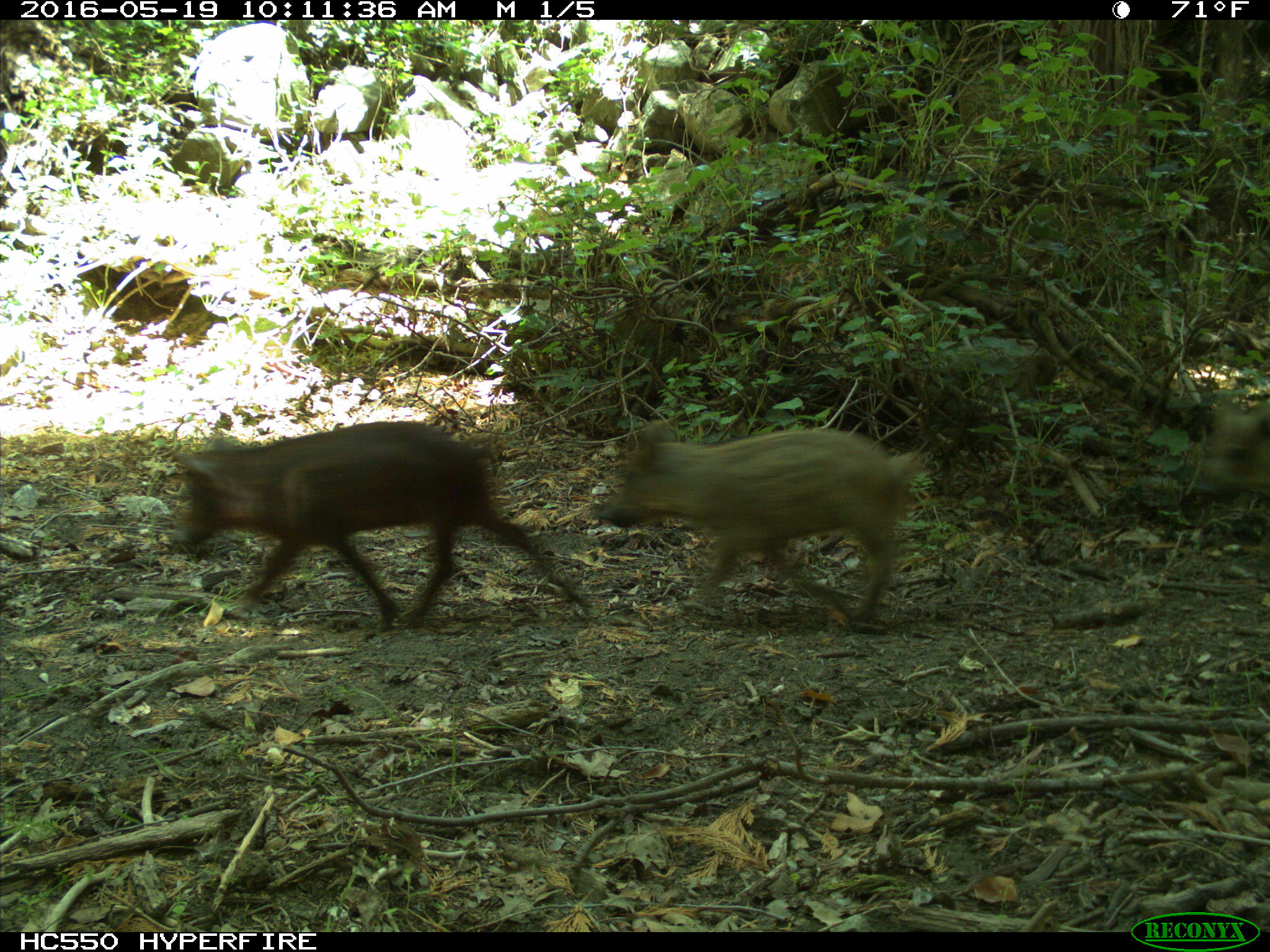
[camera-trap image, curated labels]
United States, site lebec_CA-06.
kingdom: Animalia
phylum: Chordata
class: Mammalia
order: Artiodactyla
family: Suidae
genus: Sus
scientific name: Sus scrofa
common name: wild boar